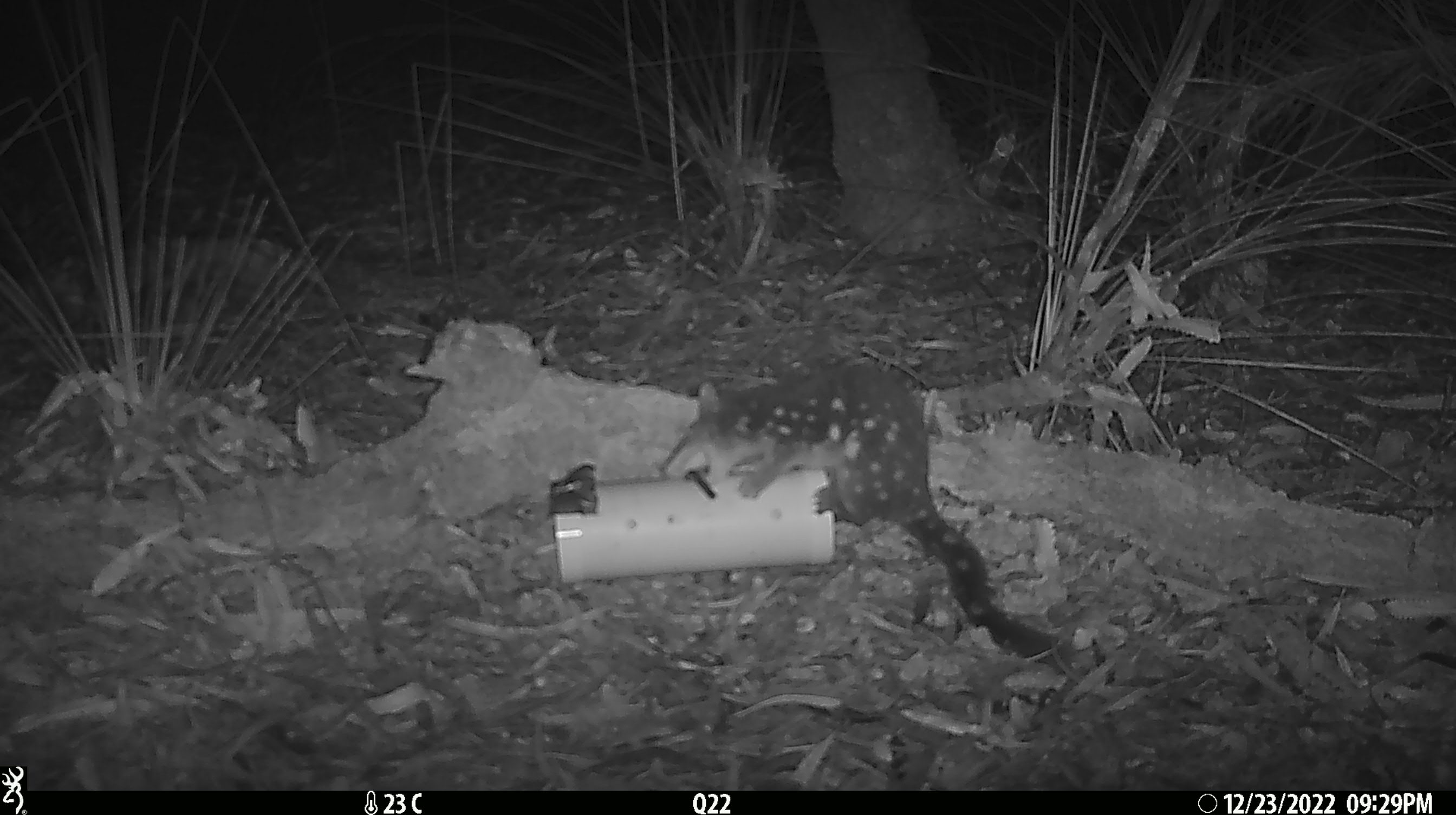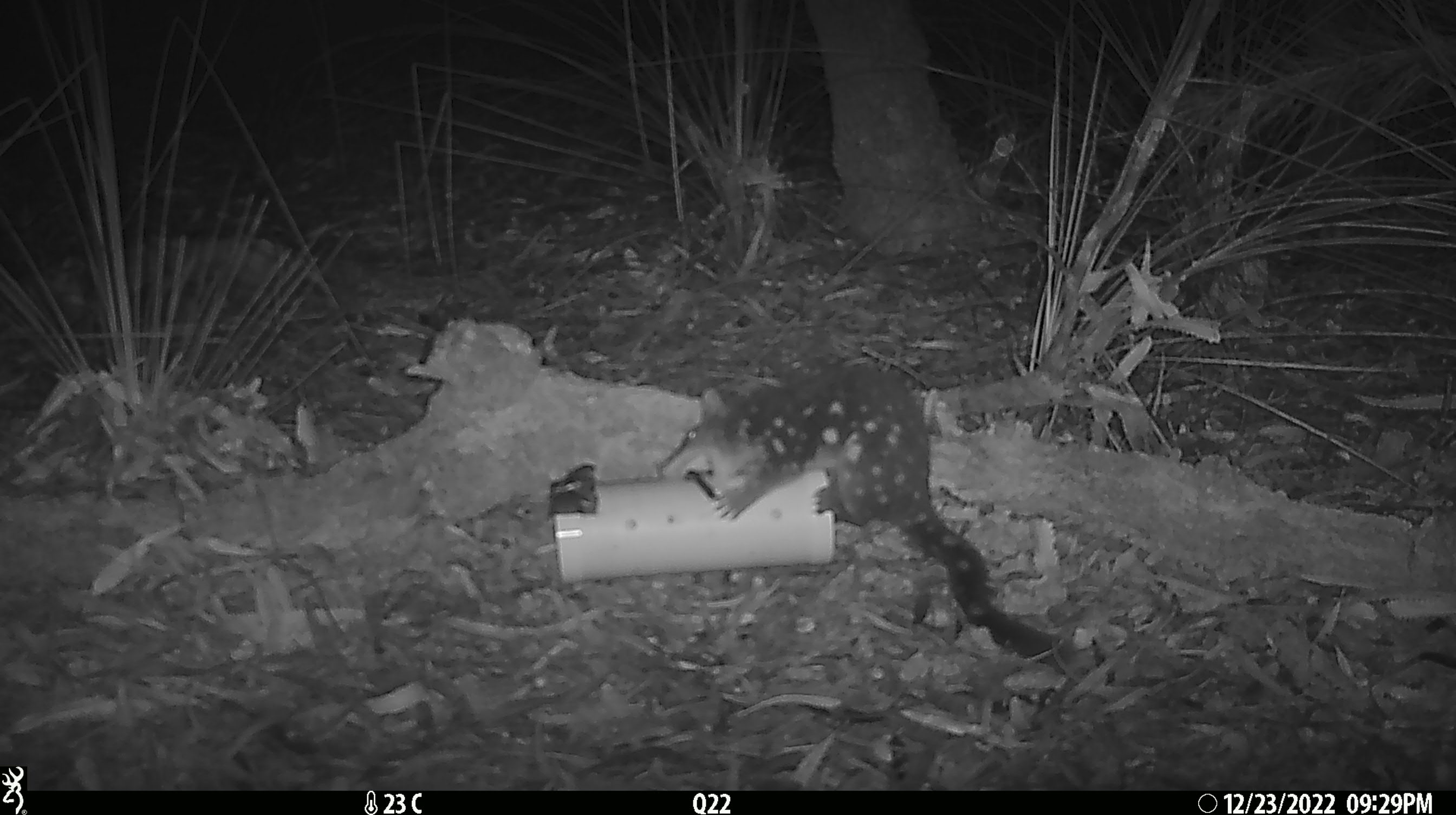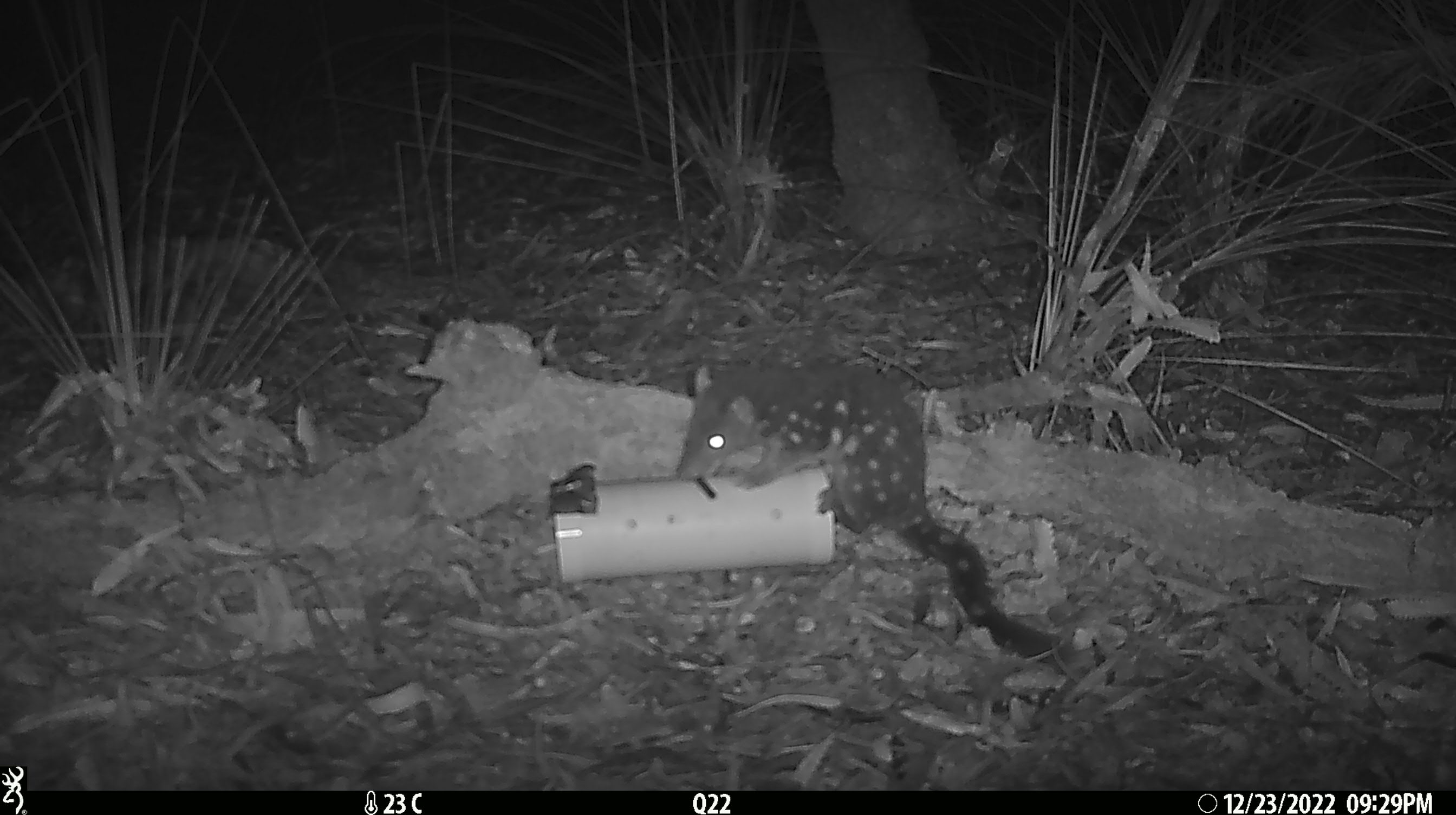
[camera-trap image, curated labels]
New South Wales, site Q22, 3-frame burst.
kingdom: Animalia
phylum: Chordata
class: Mammalia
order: Dasyuromorphia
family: Dasyuridae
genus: Dasyurus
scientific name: Dasyurus maculatus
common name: spotted-tailed quoll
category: quoll